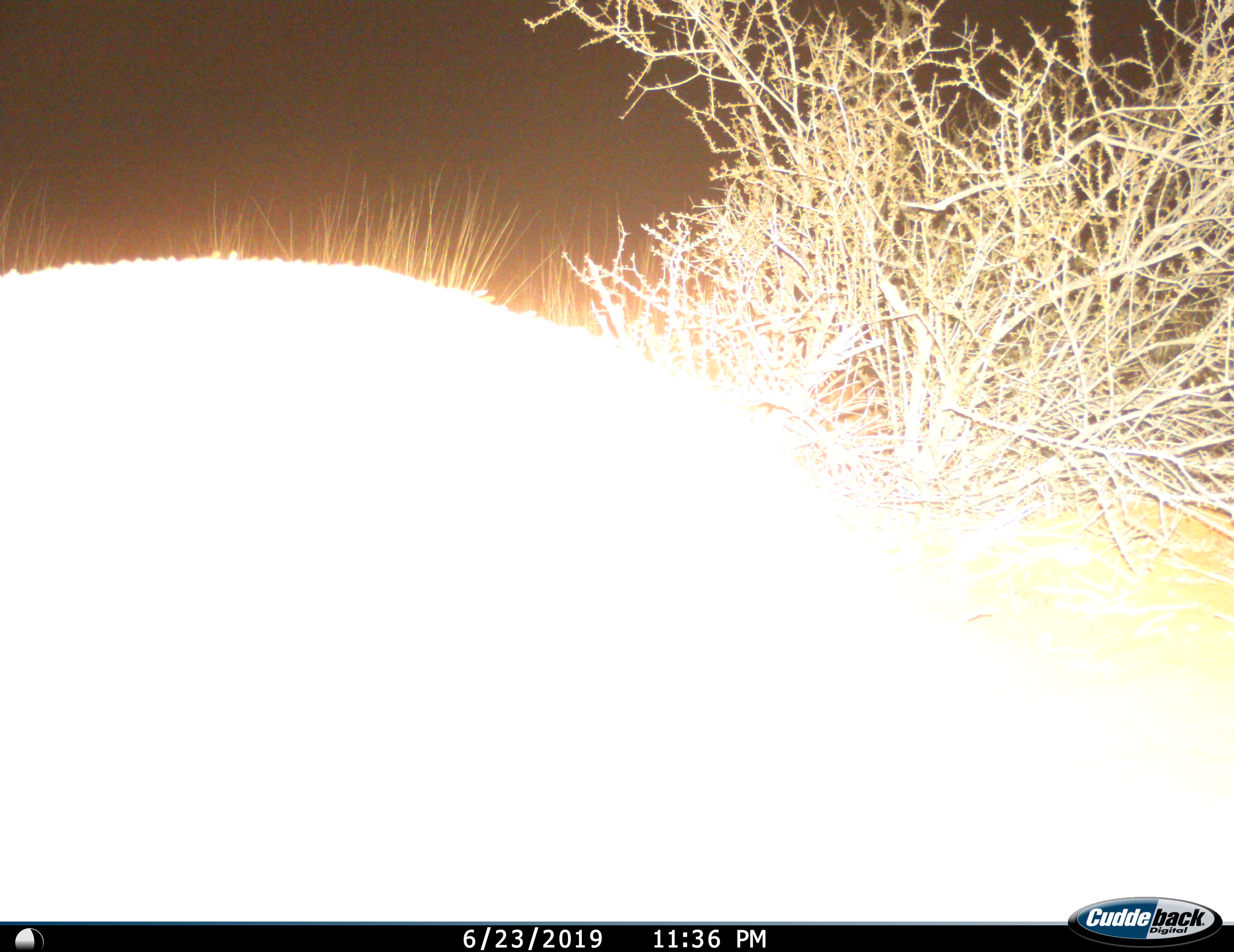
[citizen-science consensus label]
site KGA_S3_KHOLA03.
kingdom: Animalia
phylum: Chordata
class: Mammalia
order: Artiodactyla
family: Bovidae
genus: Antidorcas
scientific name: Antidorcas marsupialis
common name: springbok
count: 1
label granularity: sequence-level